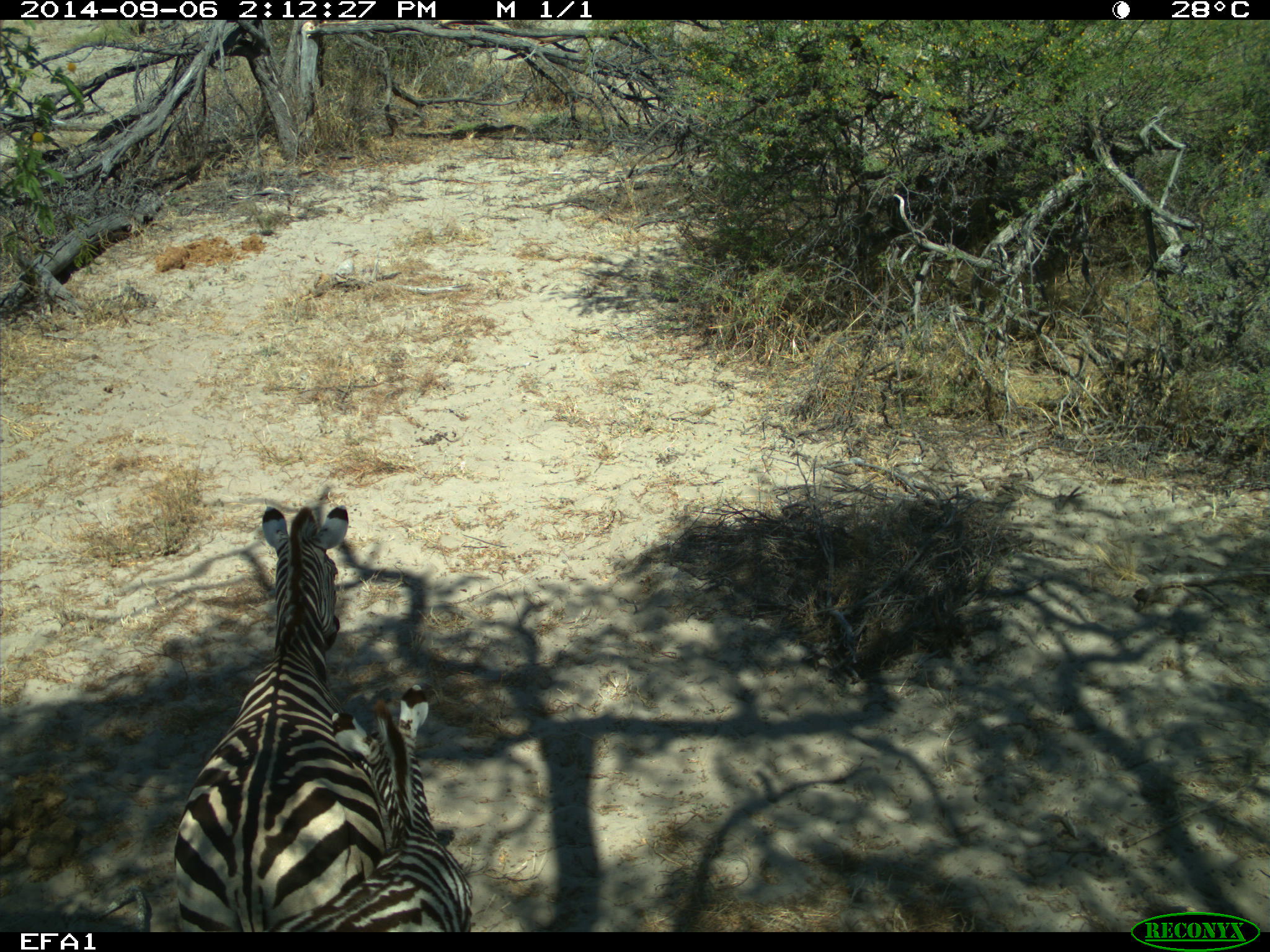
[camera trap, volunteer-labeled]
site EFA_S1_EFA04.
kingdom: Animalia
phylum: Chordata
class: Mammalia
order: Perissodactyla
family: Equidae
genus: Equus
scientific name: Equus quagga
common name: plains zebra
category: zebraplains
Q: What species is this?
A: Zebraplains (plains zebra) (Equus quagga).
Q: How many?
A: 2.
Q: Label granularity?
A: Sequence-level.